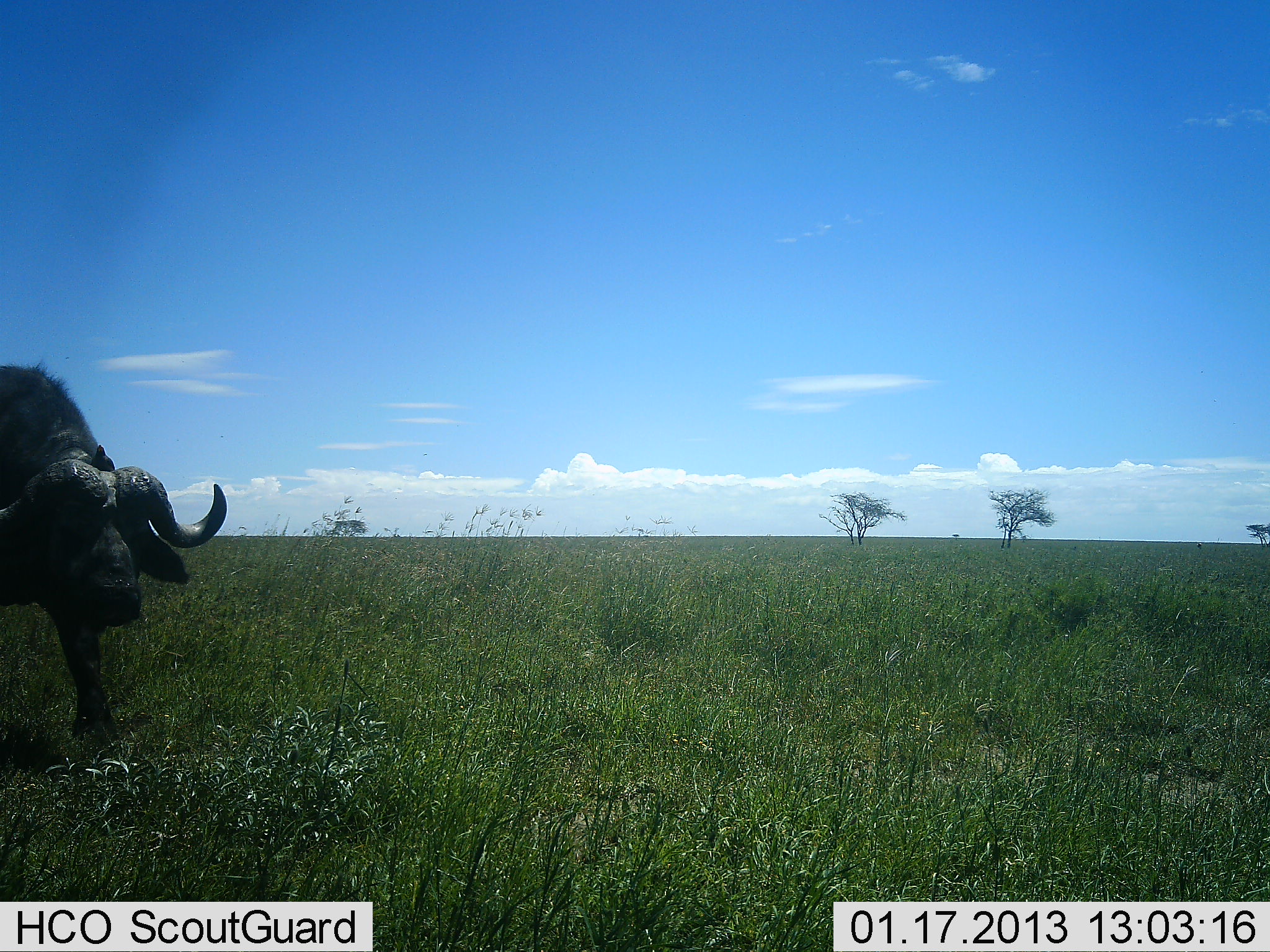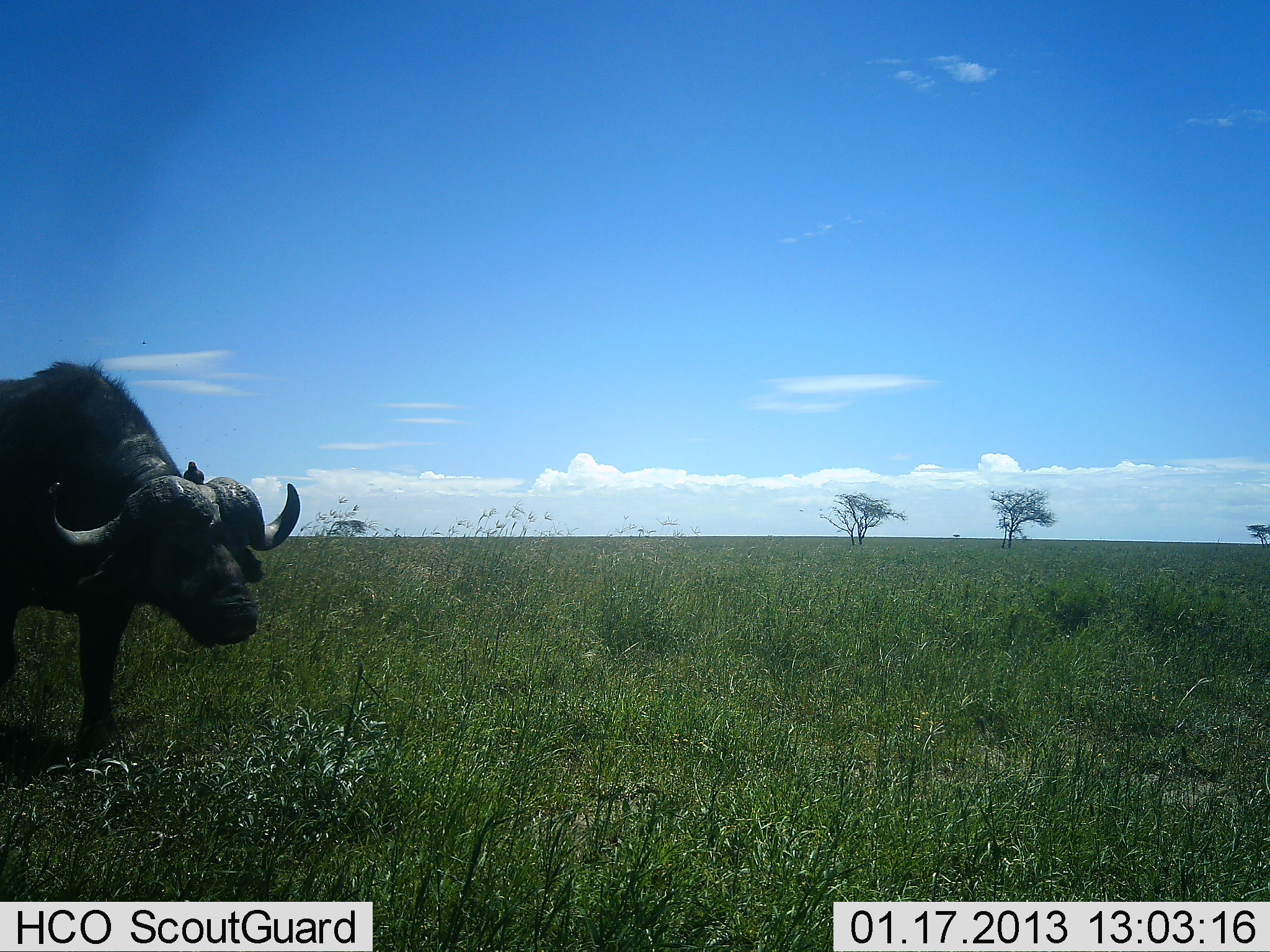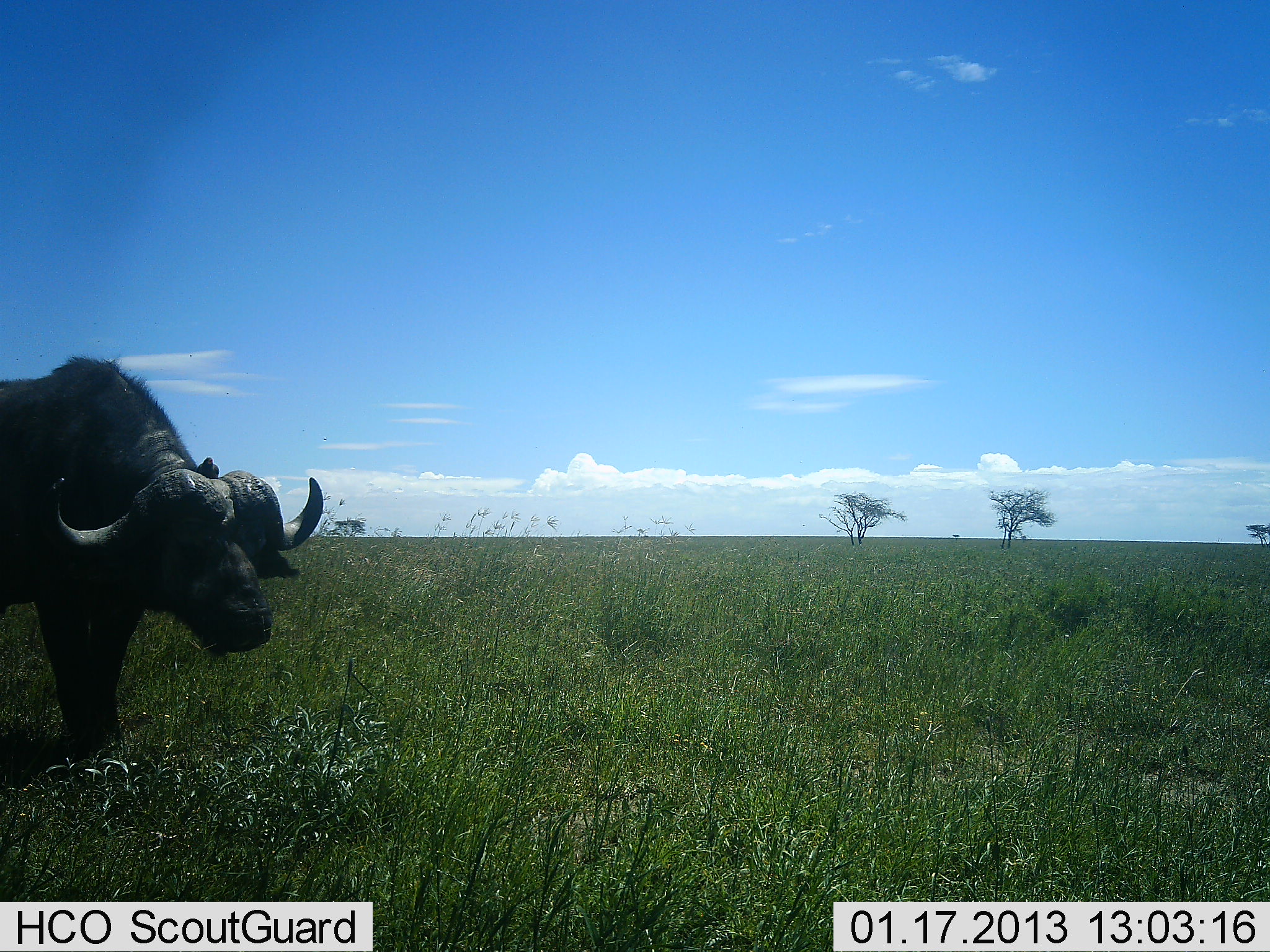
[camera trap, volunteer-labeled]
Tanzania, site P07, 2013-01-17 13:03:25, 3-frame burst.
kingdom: Animalia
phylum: Chordata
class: Mammalia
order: Artiodactyla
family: Bovidae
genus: Syncerus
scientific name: Syncerus caffer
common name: cape buffalo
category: buffalo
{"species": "buffalo (cape buffalo) (Syncerus caffer)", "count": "1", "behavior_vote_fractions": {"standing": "11%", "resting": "0%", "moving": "93%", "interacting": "0%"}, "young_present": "0%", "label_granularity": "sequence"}